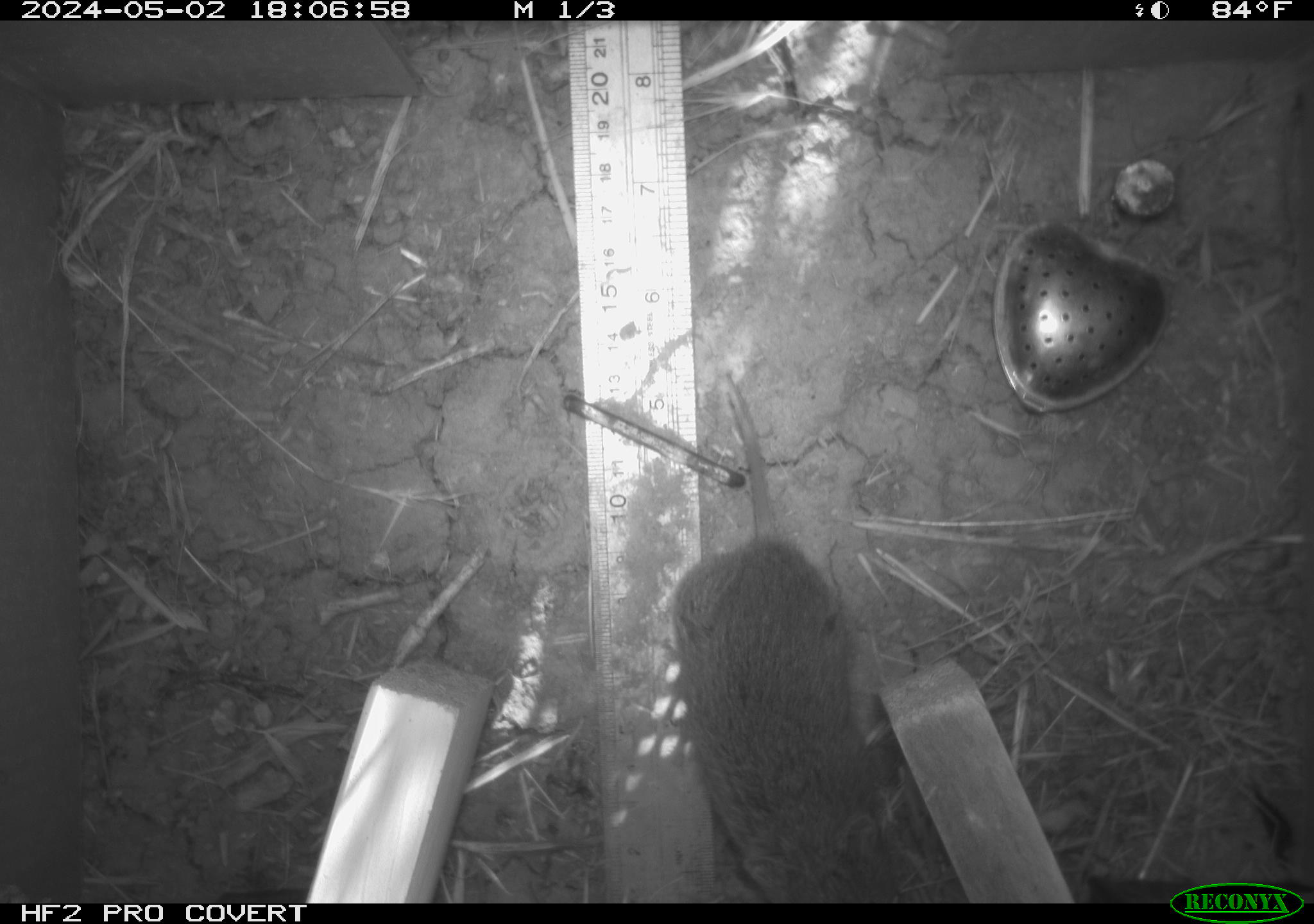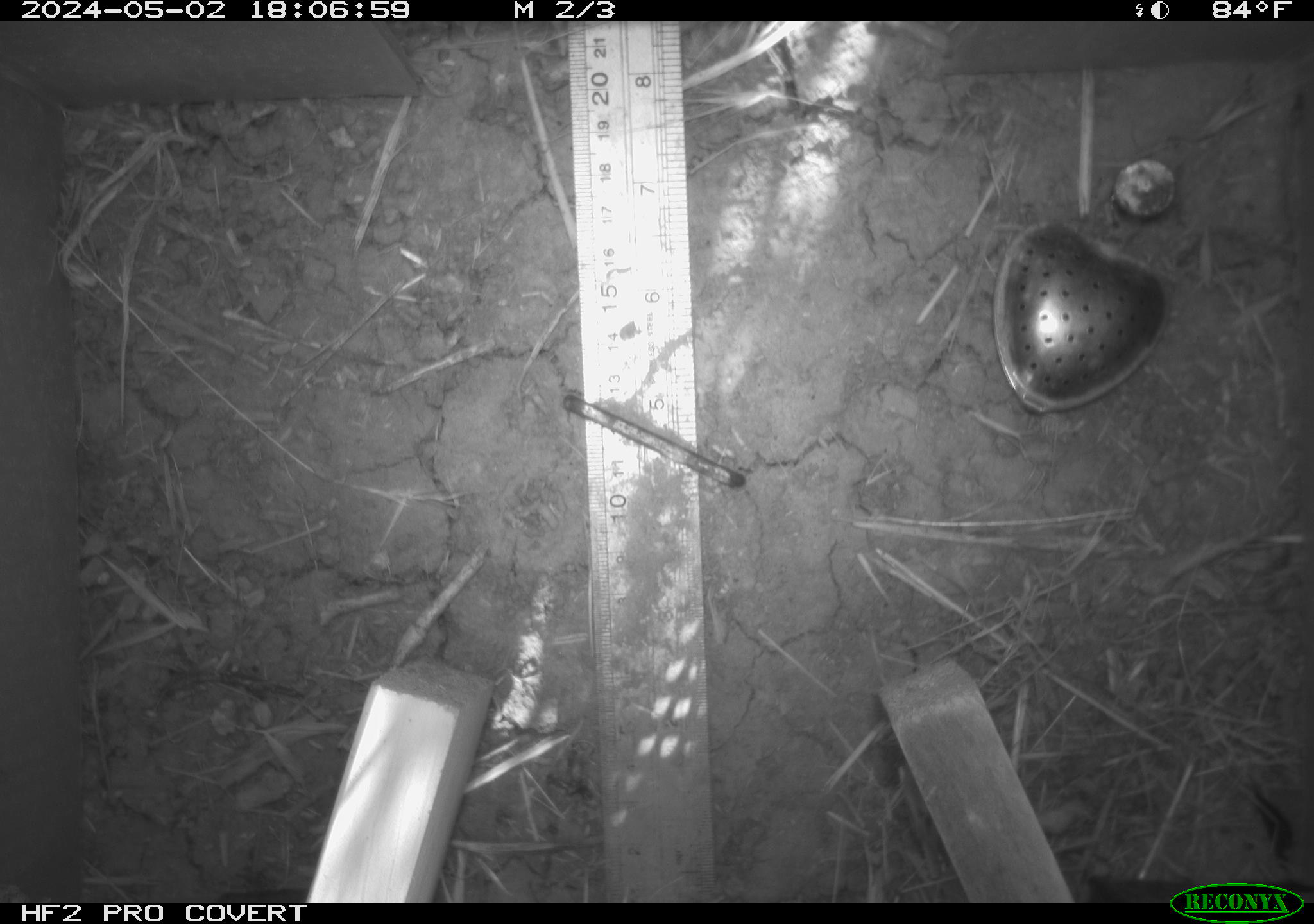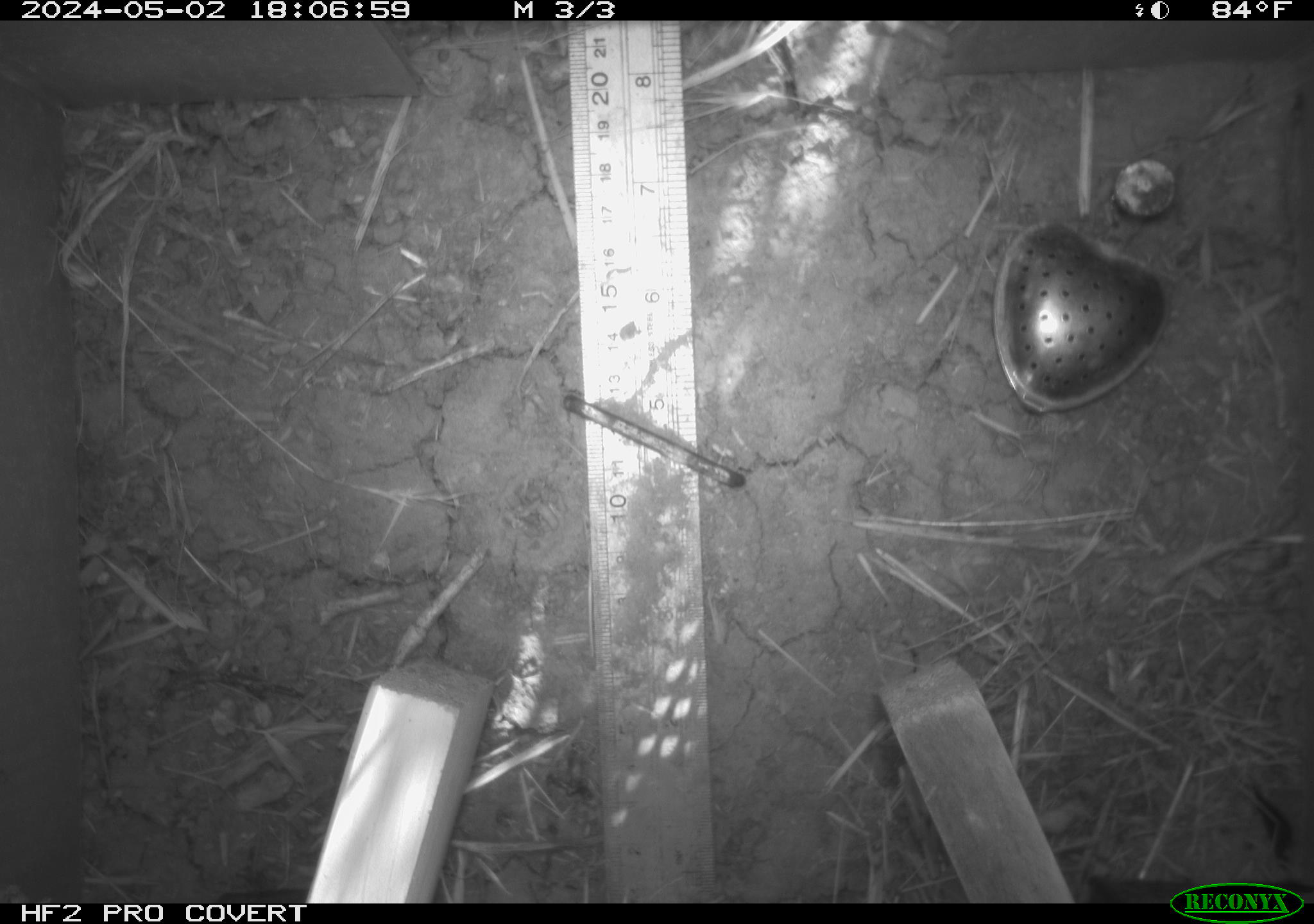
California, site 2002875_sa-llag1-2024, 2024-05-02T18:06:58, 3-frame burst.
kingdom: Animalia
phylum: Chordata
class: Mammalia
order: Rodentia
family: Cricetidae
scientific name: Arvicolinae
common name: voles, lemmings, and muskrats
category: arvicolinae subfamily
Arvicolinae subfamily (voles, lemmings, and muskrats) (Arvicolinae).